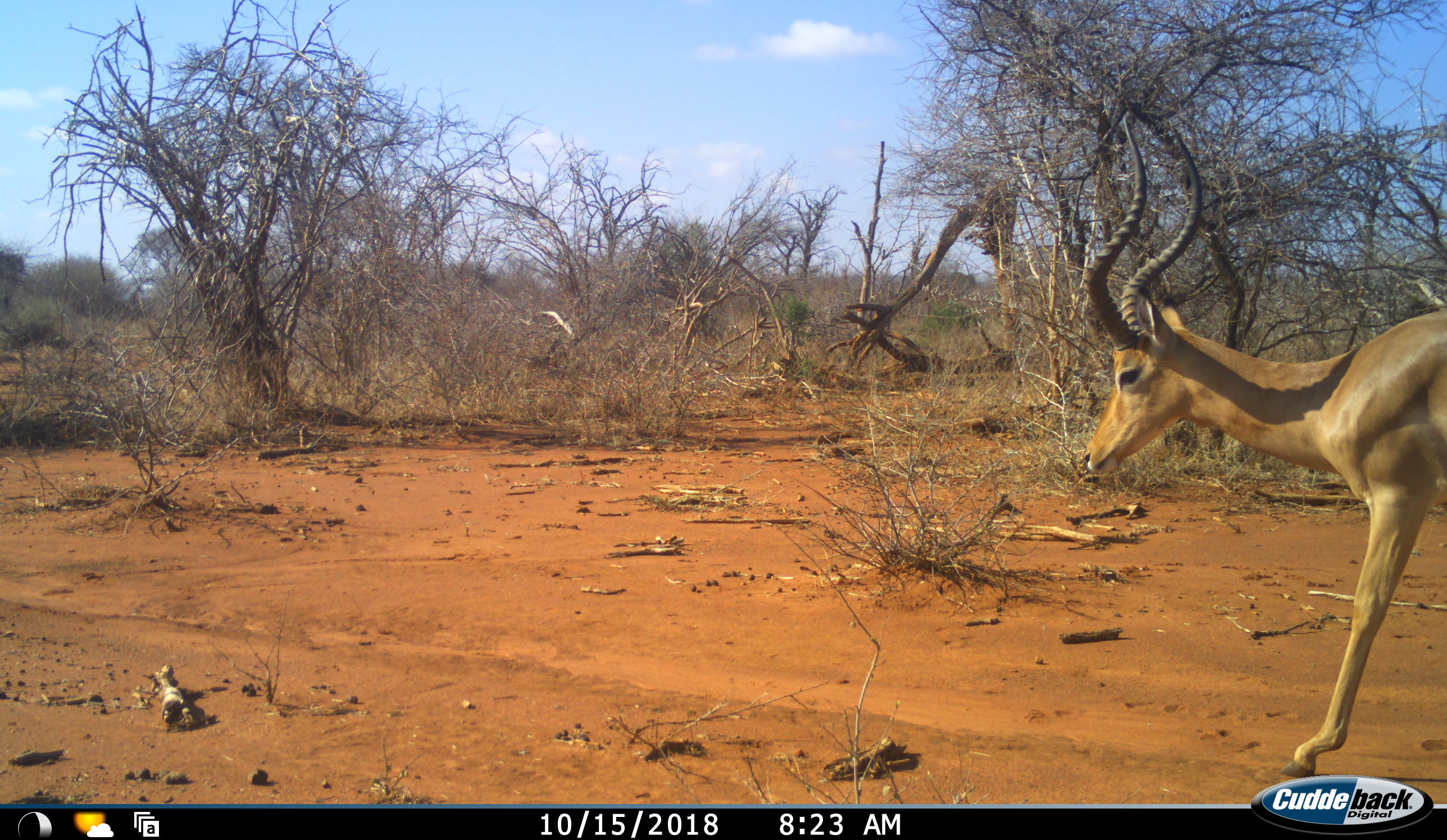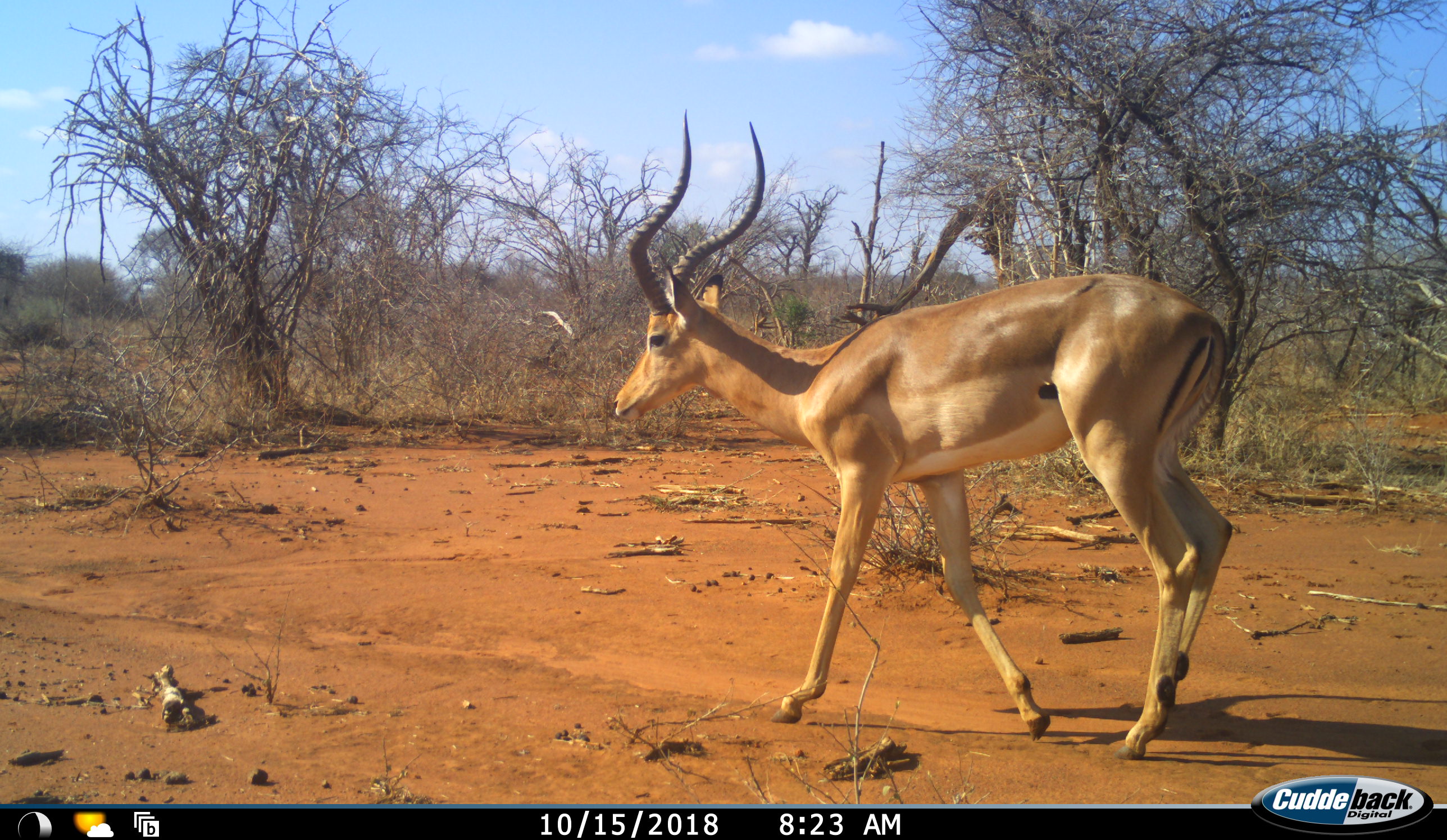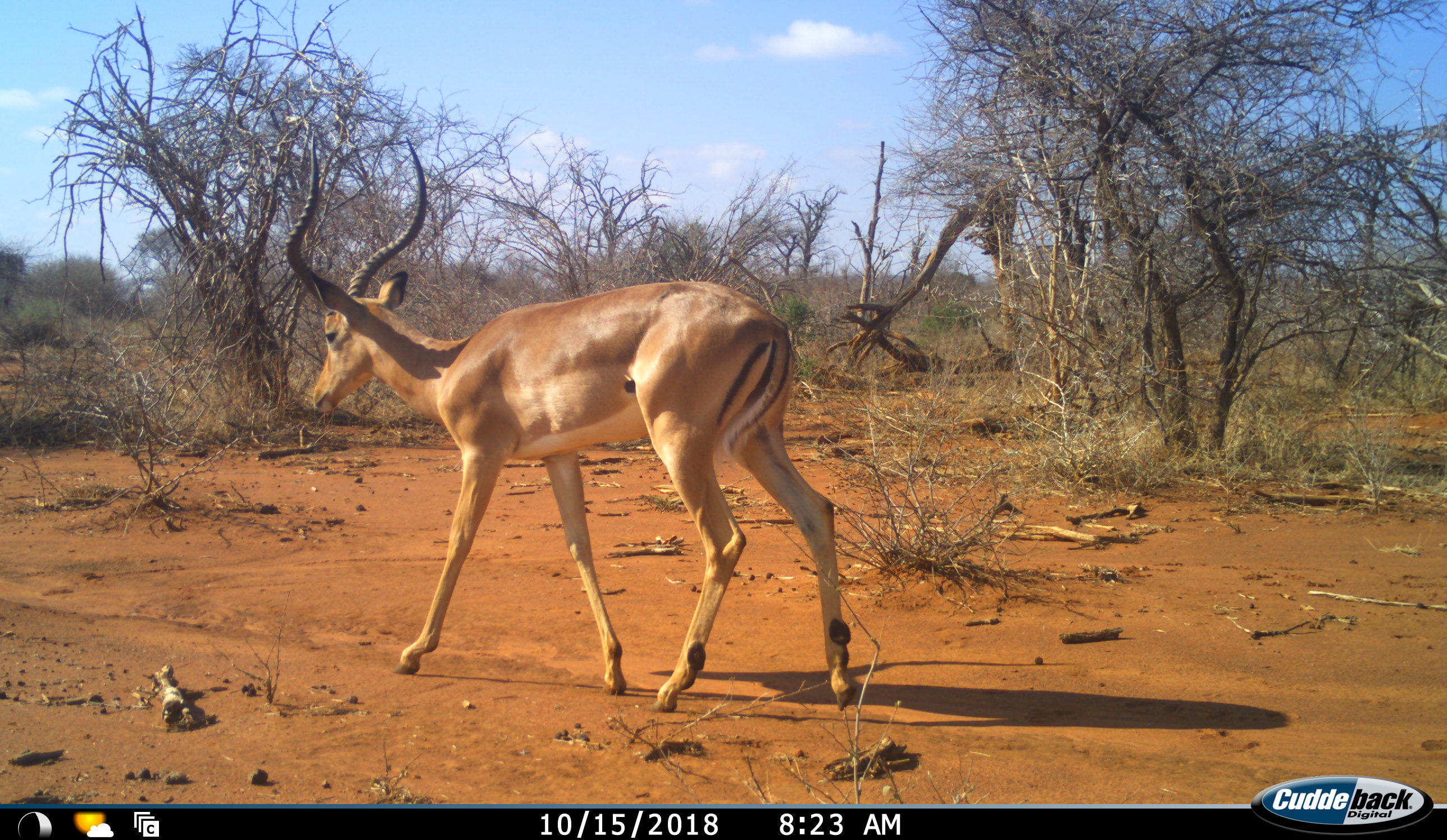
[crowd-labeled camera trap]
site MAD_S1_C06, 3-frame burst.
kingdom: Animalia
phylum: Chordata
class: Mammalia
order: Artiodactyla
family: Bovidae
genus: Aepyceros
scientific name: Aepyceros melampus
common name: impala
Impala (Aepyceros melampus), count 1. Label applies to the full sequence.